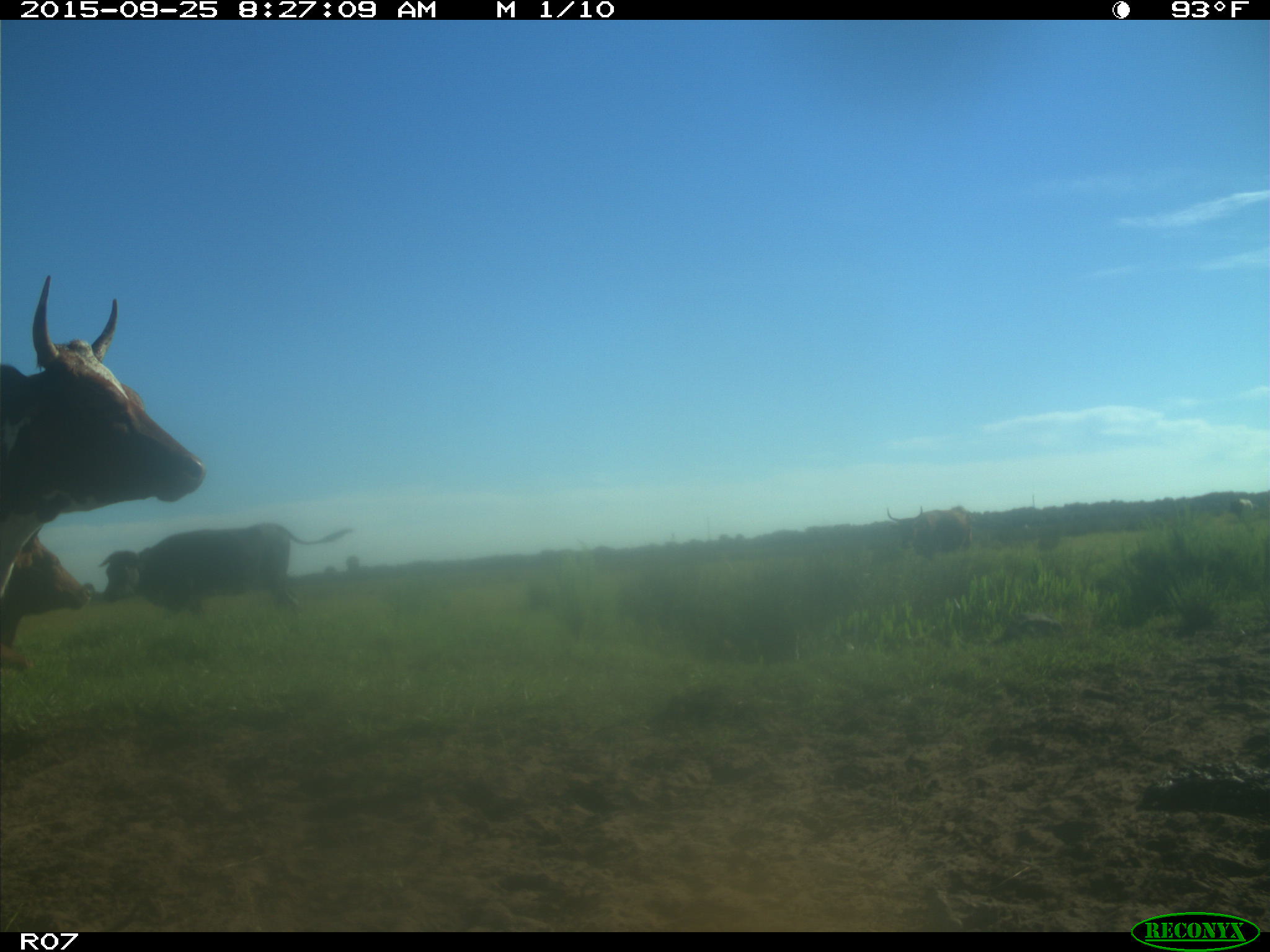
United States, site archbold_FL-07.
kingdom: Animalia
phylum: Chordata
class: Mammalia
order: Artiodactyla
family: Bovidae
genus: Bos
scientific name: Bos taurus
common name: domestic cow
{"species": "Bos taurus (domestic cow)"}